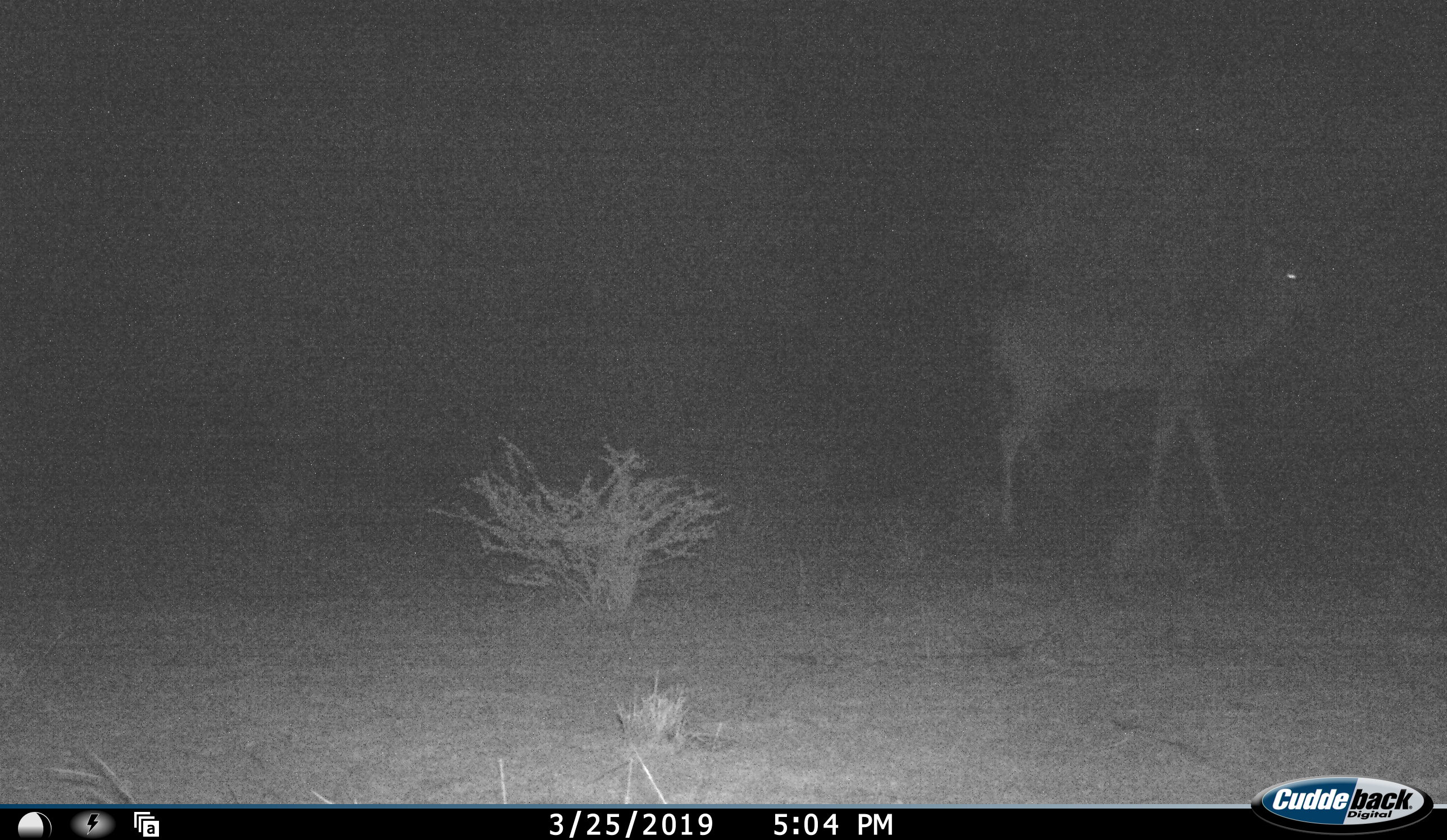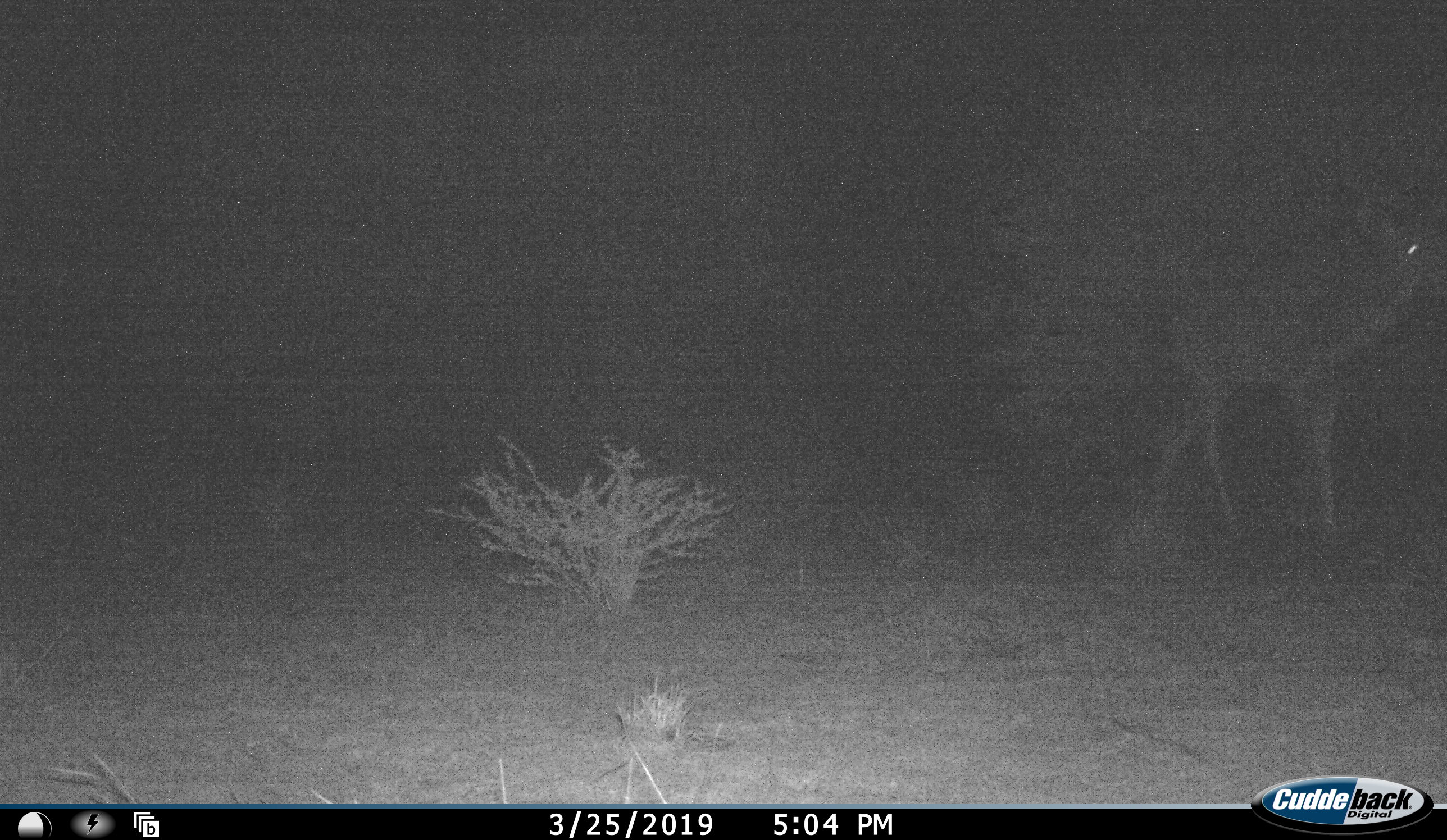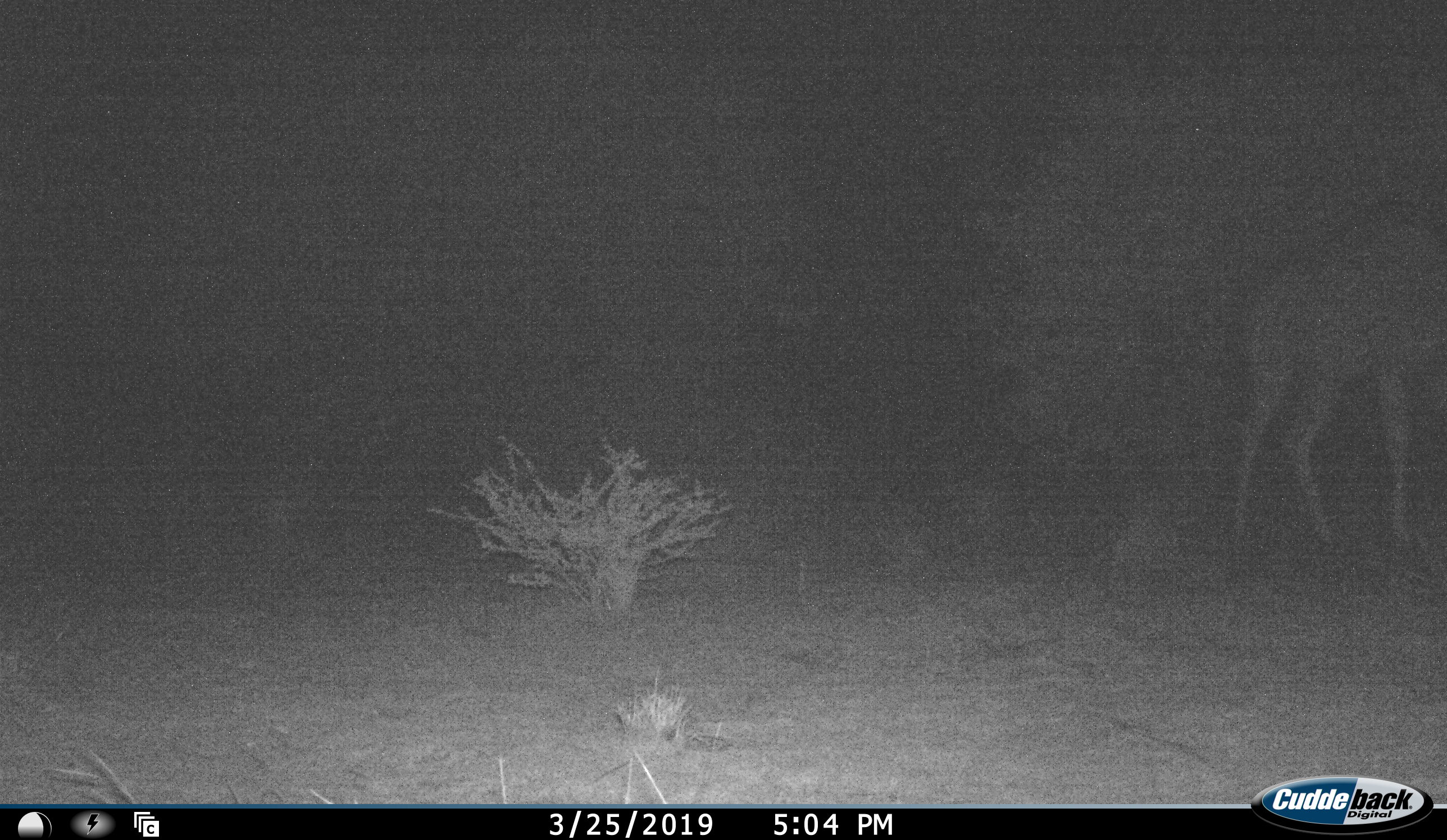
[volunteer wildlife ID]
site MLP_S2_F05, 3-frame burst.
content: unidentified animal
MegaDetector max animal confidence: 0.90